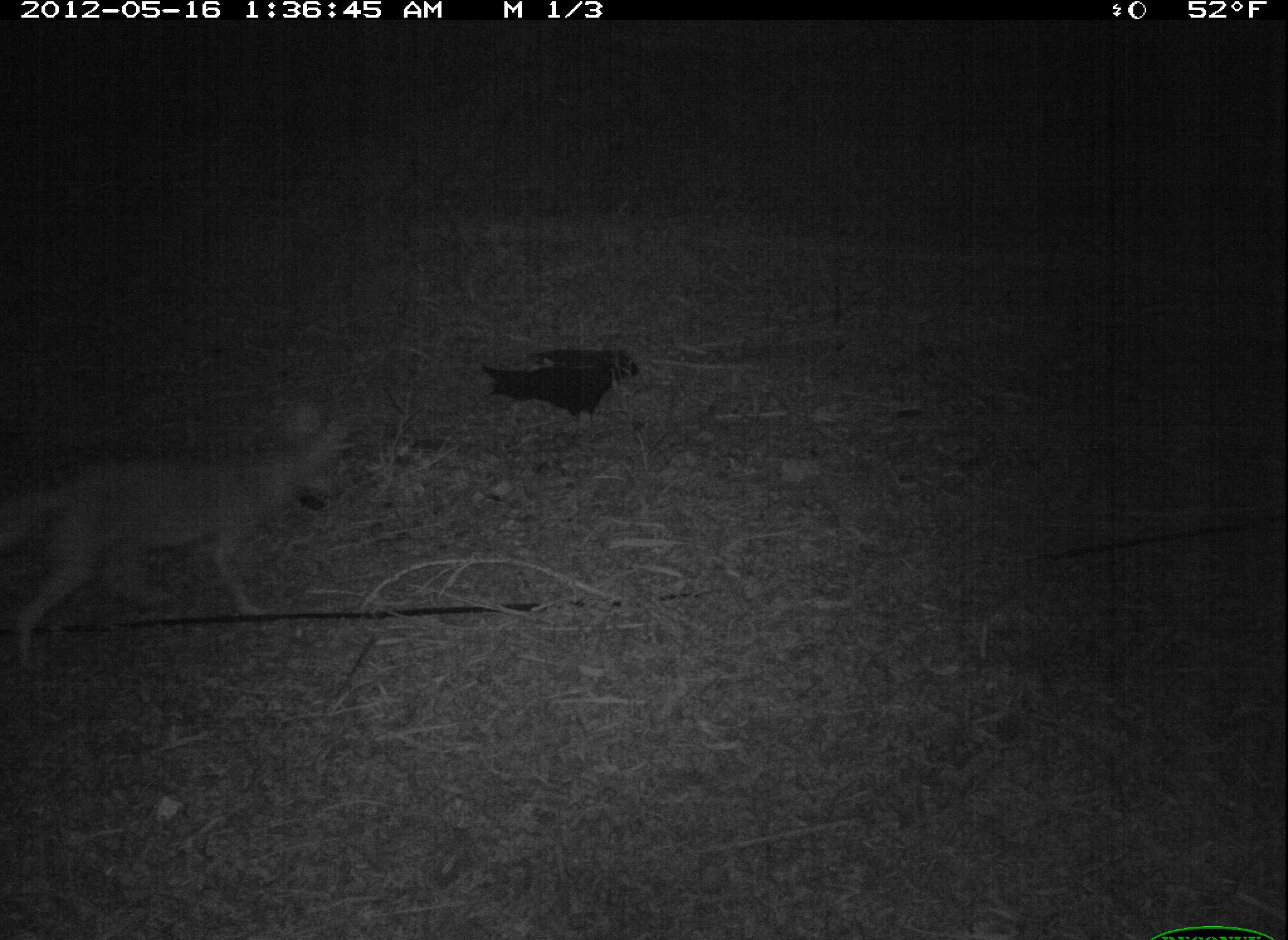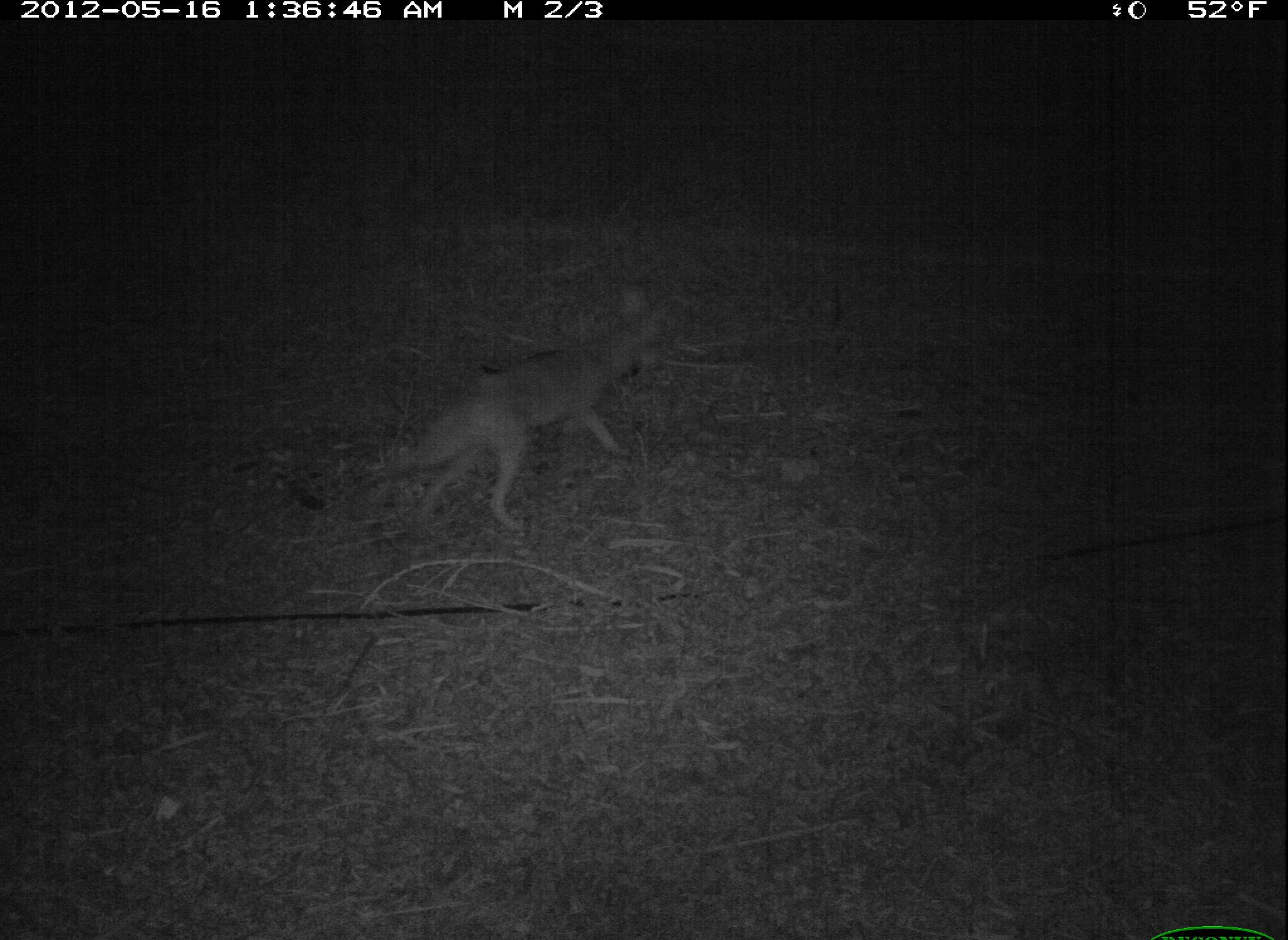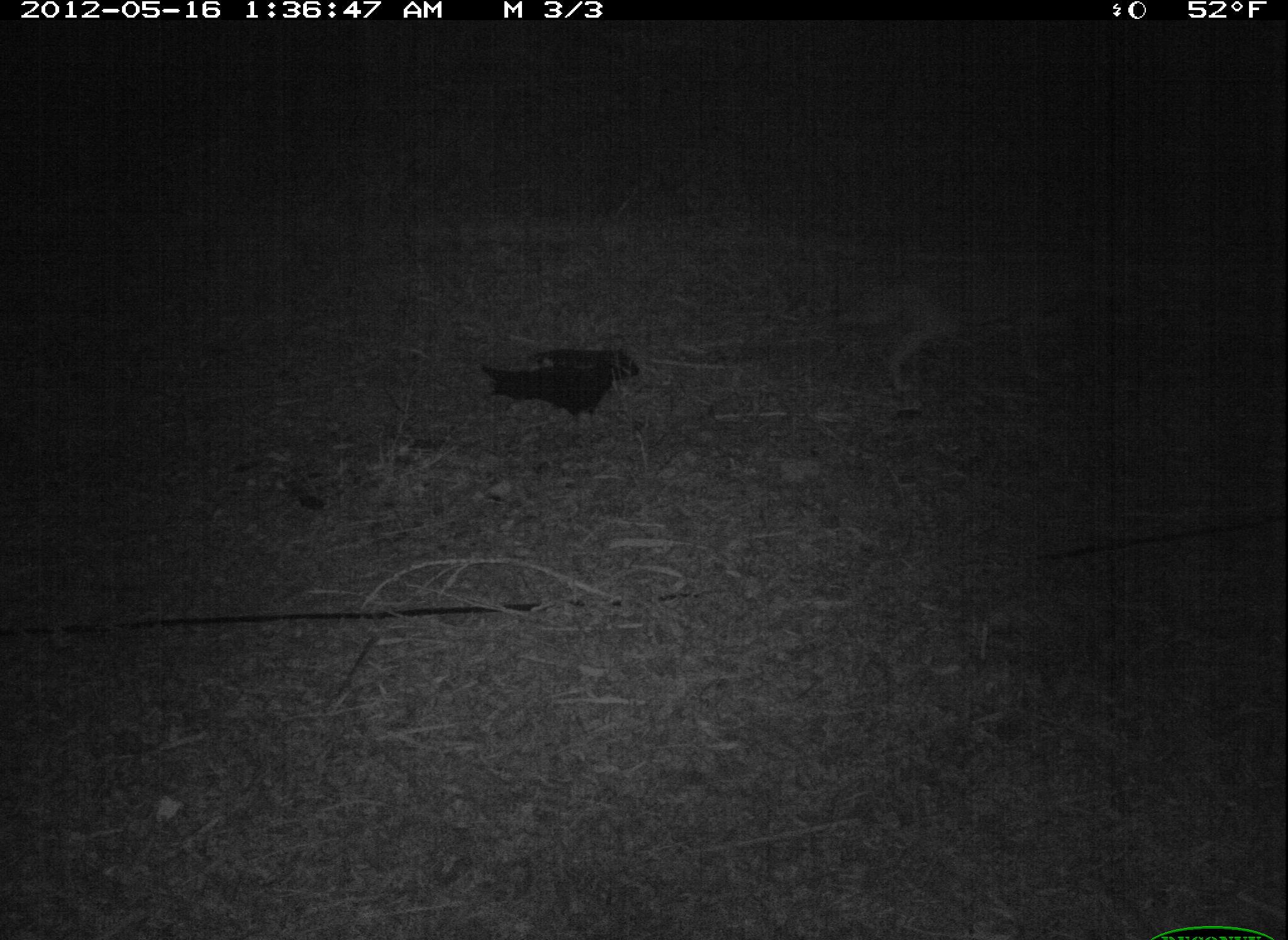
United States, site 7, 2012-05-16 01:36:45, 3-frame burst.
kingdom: Animalia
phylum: Chordata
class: Mammalia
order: Carnivora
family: Canidae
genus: Canis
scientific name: Canis latrans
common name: coyote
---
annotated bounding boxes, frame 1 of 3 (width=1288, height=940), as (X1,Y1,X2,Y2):
coyote: (0,396,365,660)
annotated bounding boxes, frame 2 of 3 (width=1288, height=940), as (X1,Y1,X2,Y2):
coyote: (361,274,689,541)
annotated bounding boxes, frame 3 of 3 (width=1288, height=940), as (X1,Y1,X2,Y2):
coyote: (815,242,1135,406)